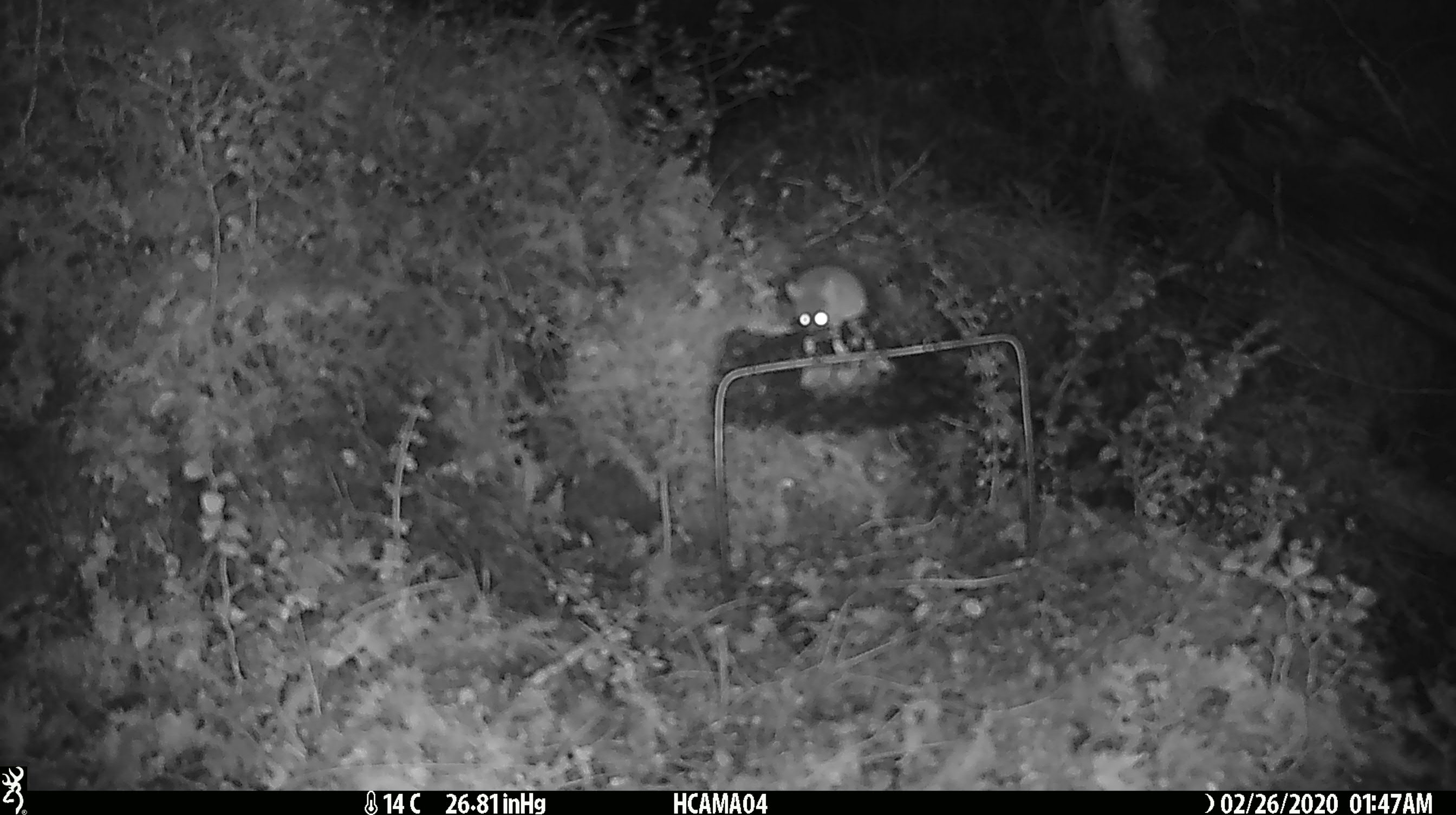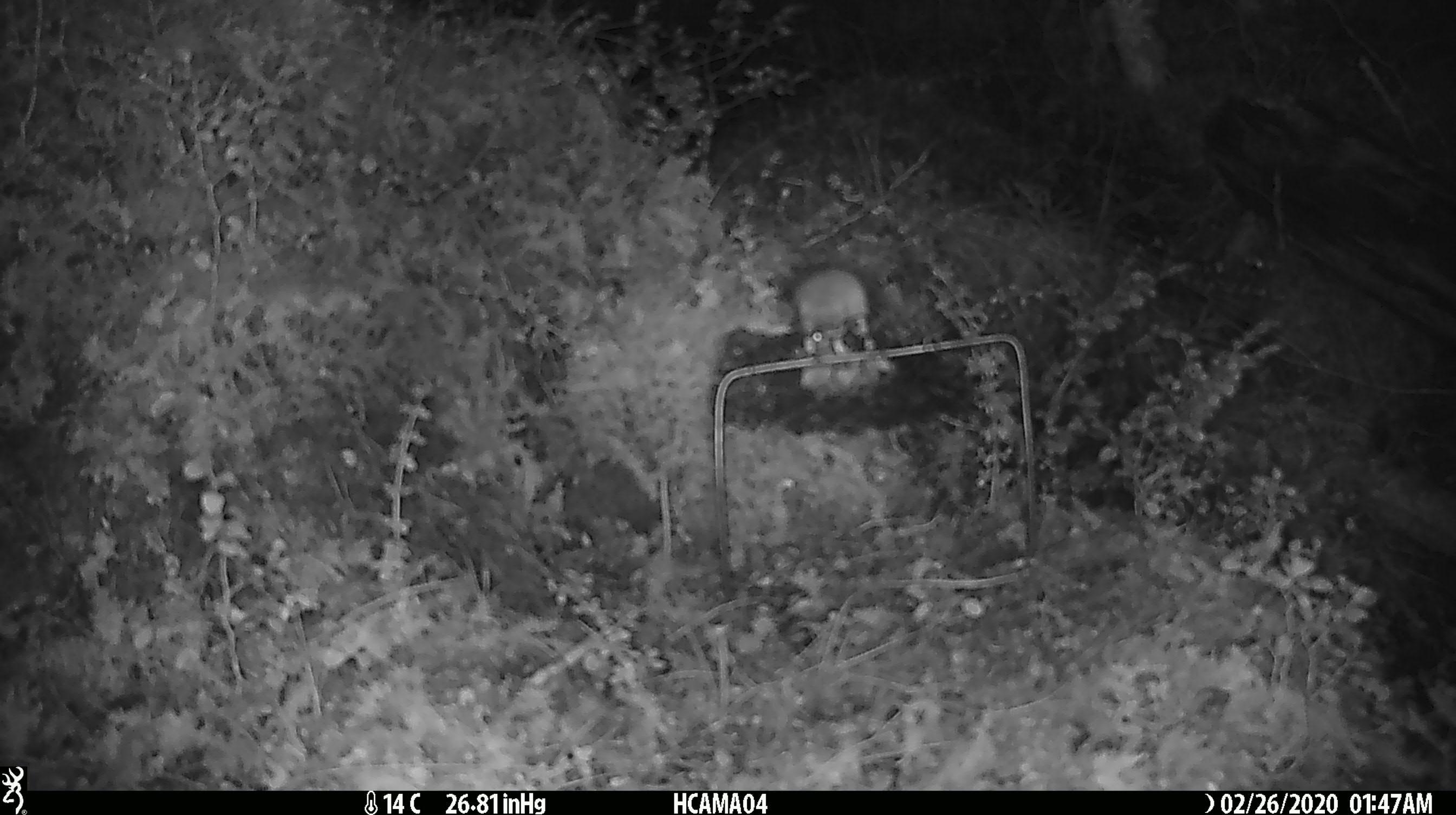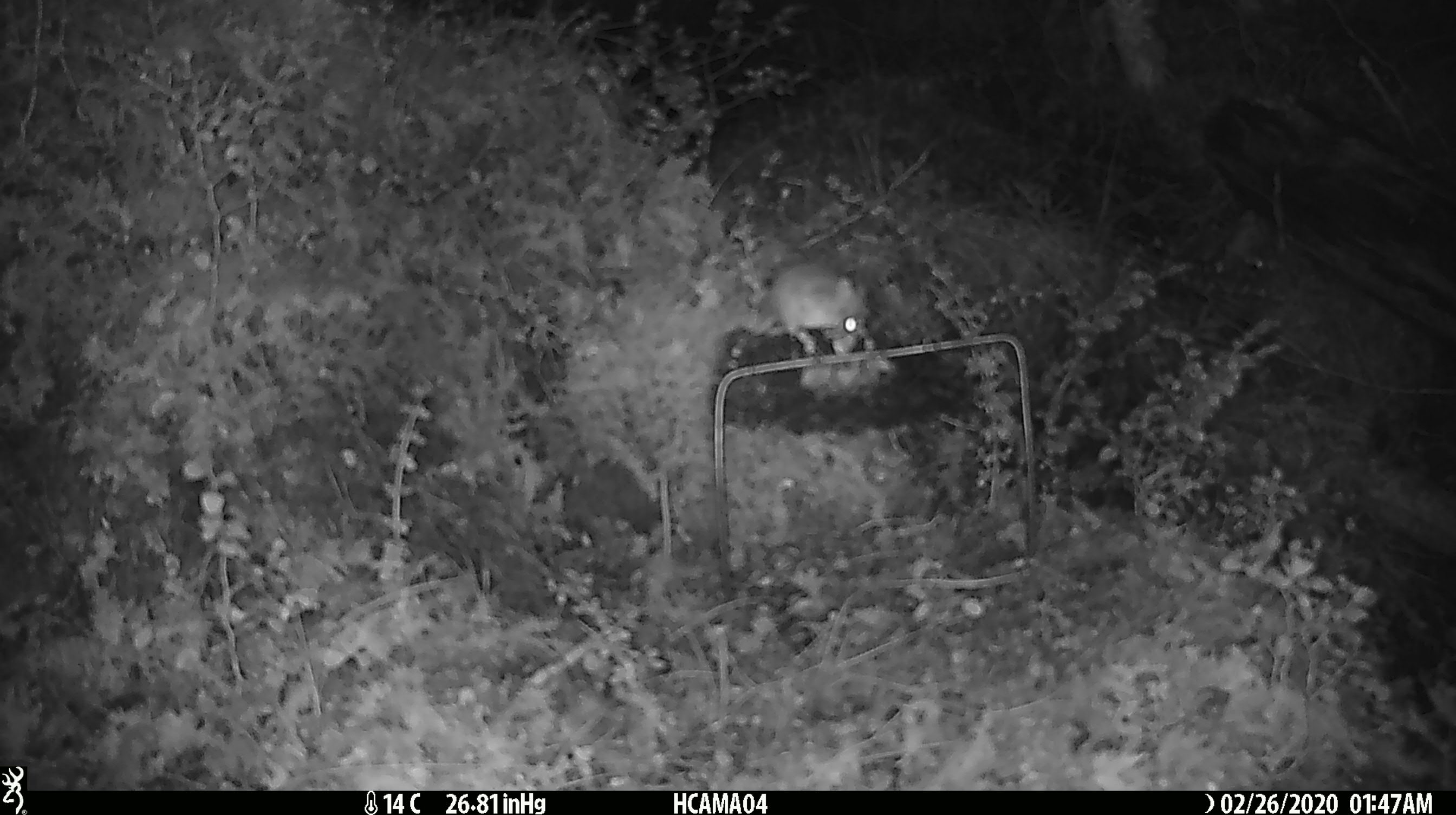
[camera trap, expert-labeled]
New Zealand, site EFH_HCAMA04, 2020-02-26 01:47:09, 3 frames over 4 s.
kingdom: Animalia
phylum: Chordata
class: Mammalia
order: Rodentia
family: Muridae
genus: Mus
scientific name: Mus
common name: mouse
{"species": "mouse (Mus)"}